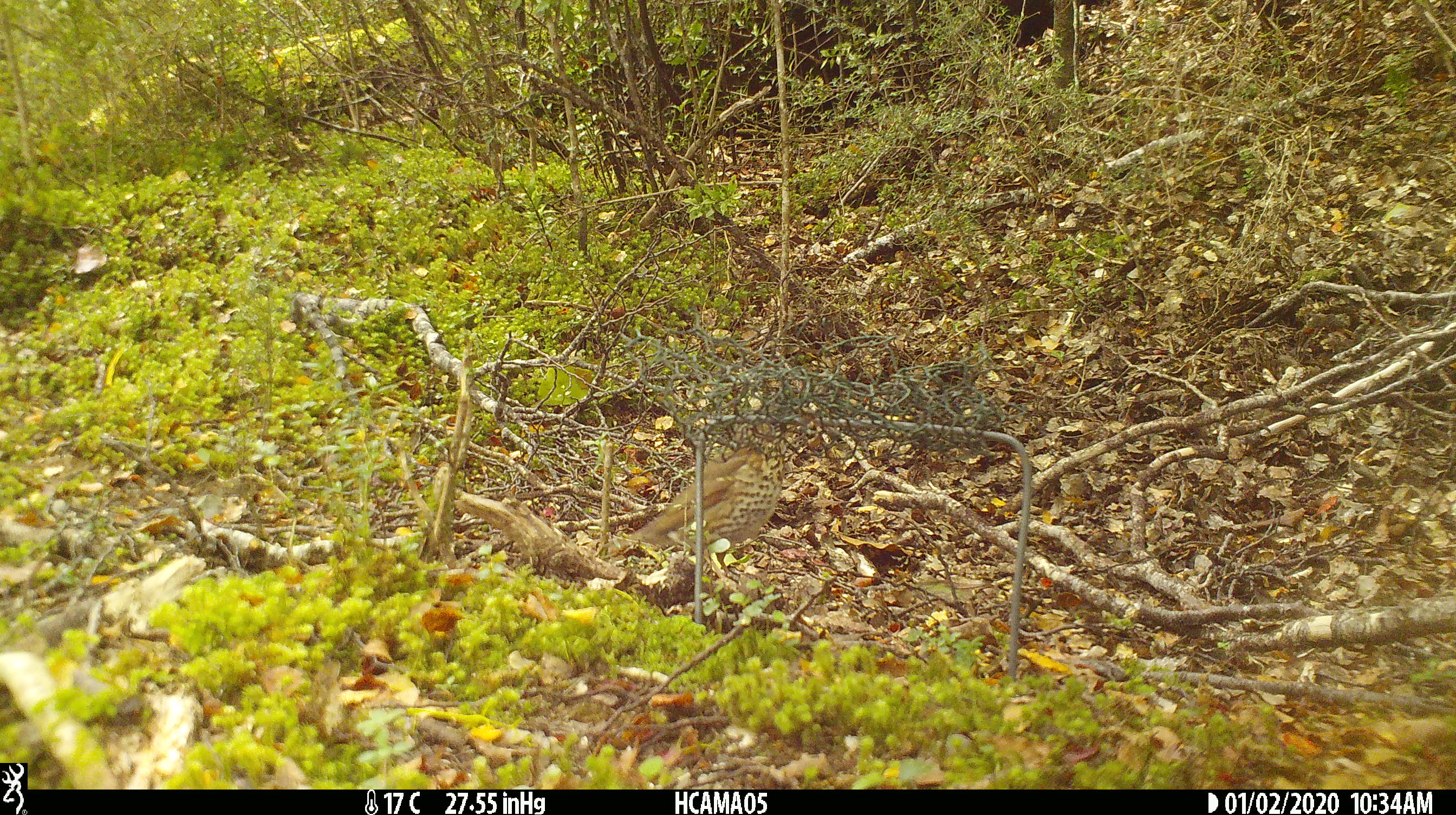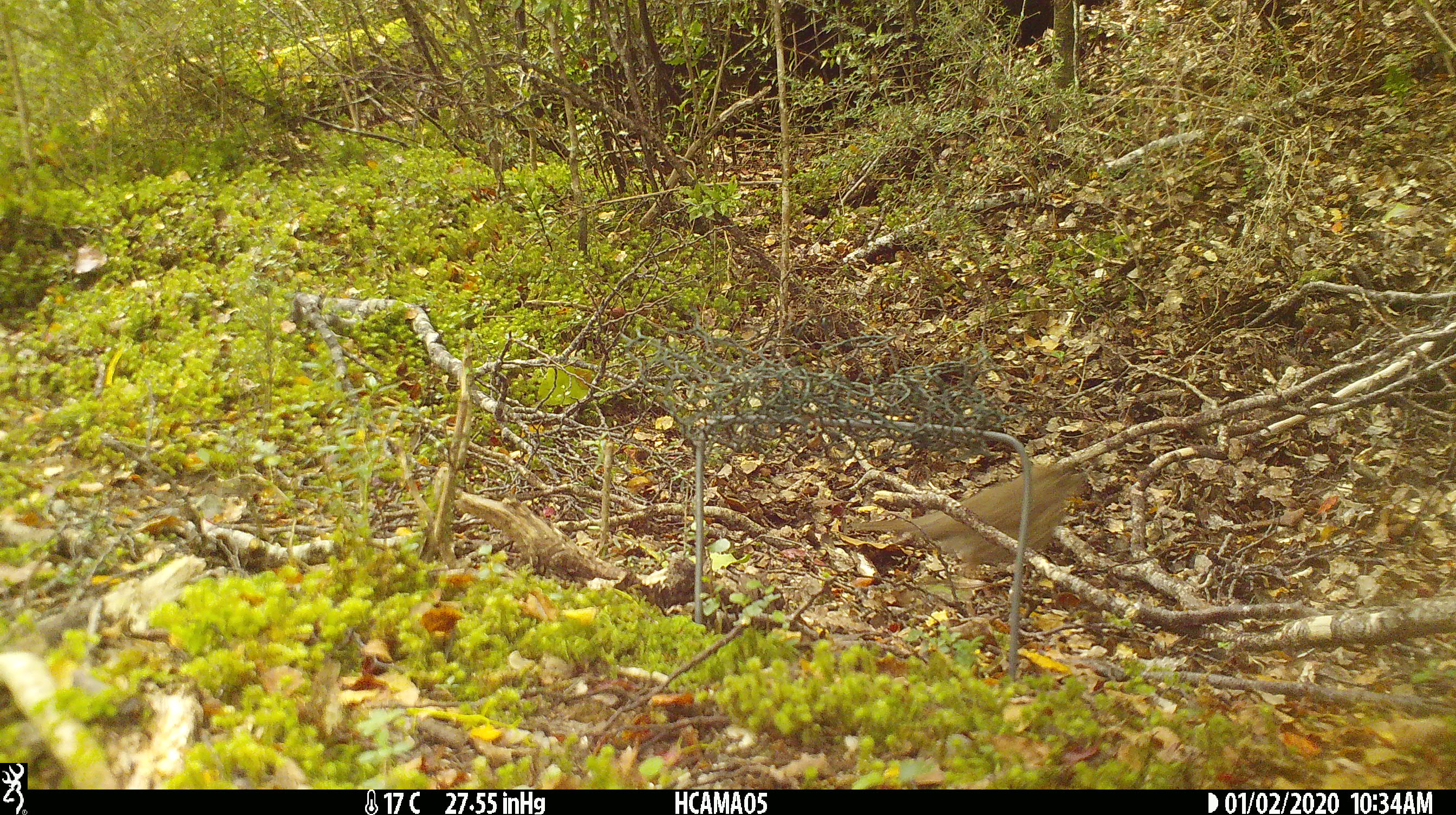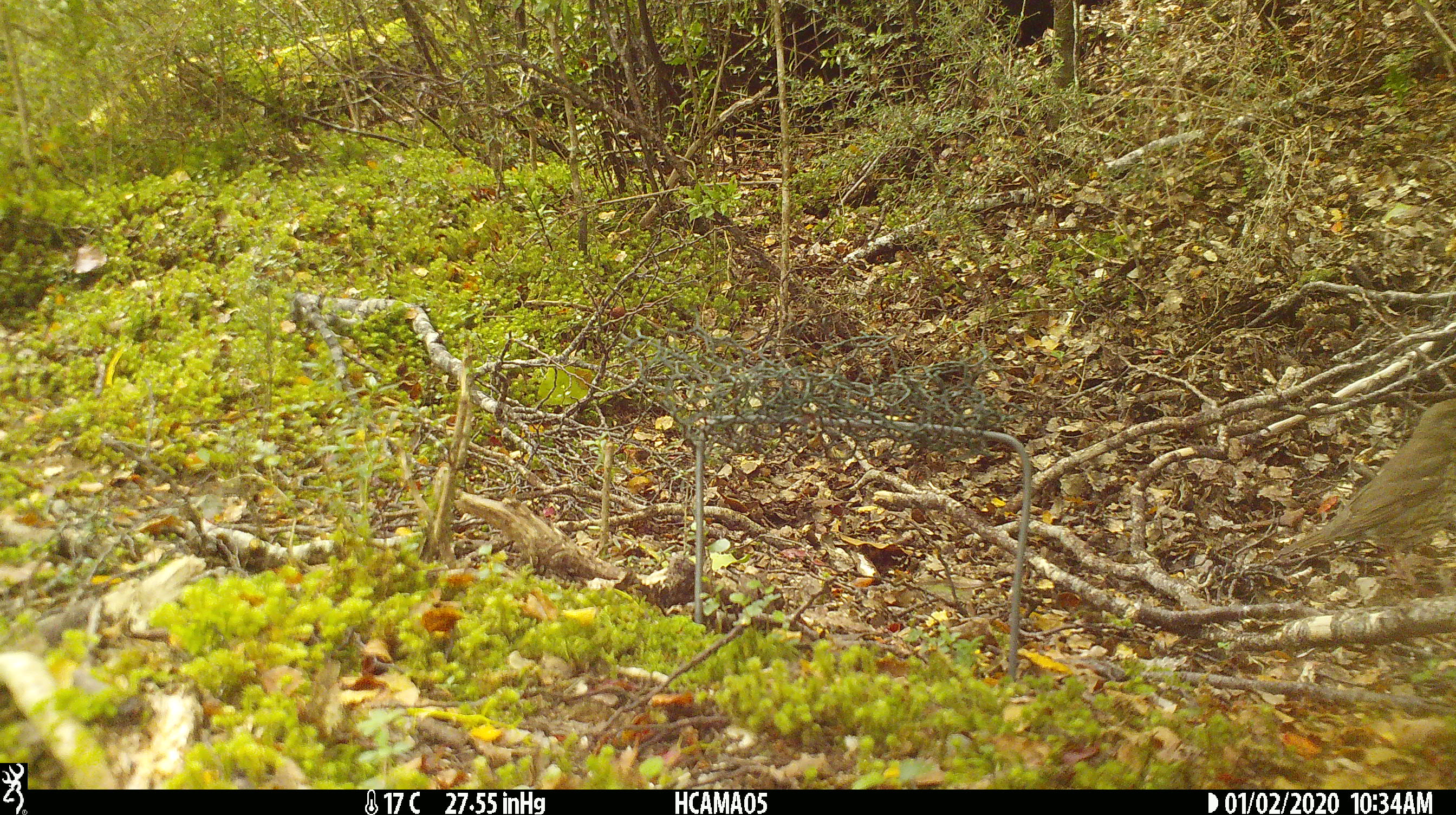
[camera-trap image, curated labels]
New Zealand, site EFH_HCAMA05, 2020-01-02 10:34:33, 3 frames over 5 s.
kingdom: Animalia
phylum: Chordata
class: Aves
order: Passeriformes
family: Turdidae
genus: Turdus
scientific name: Turdus philomelos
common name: song thrush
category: thrush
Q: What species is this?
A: Thrush (song thrush) (Turdus philomelos).